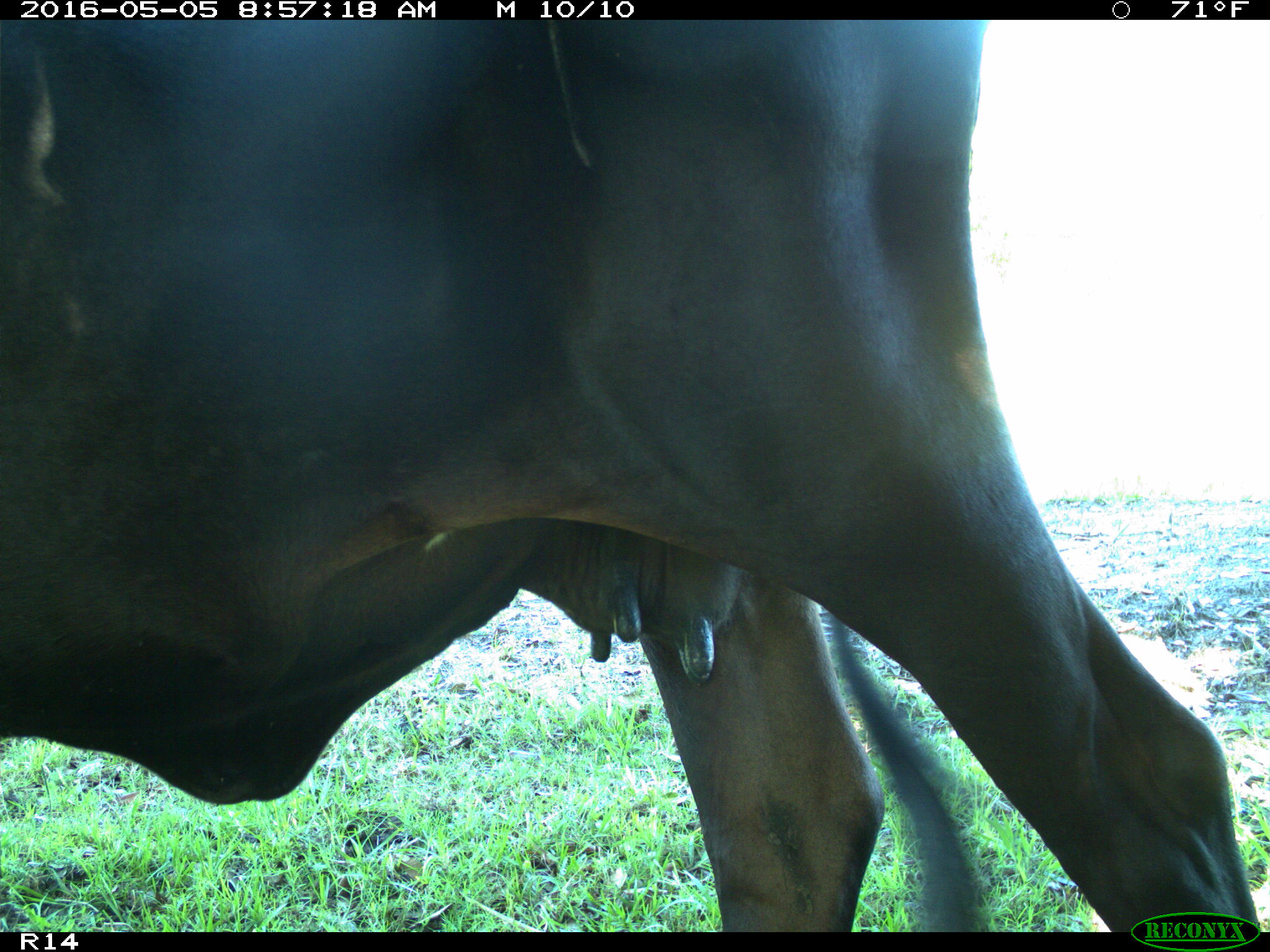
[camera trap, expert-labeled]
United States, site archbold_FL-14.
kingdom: Animalia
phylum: Chordata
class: Mammalia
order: Artiodactyla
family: Bovidae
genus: Bos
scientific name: Bos taurus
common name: domestic cow